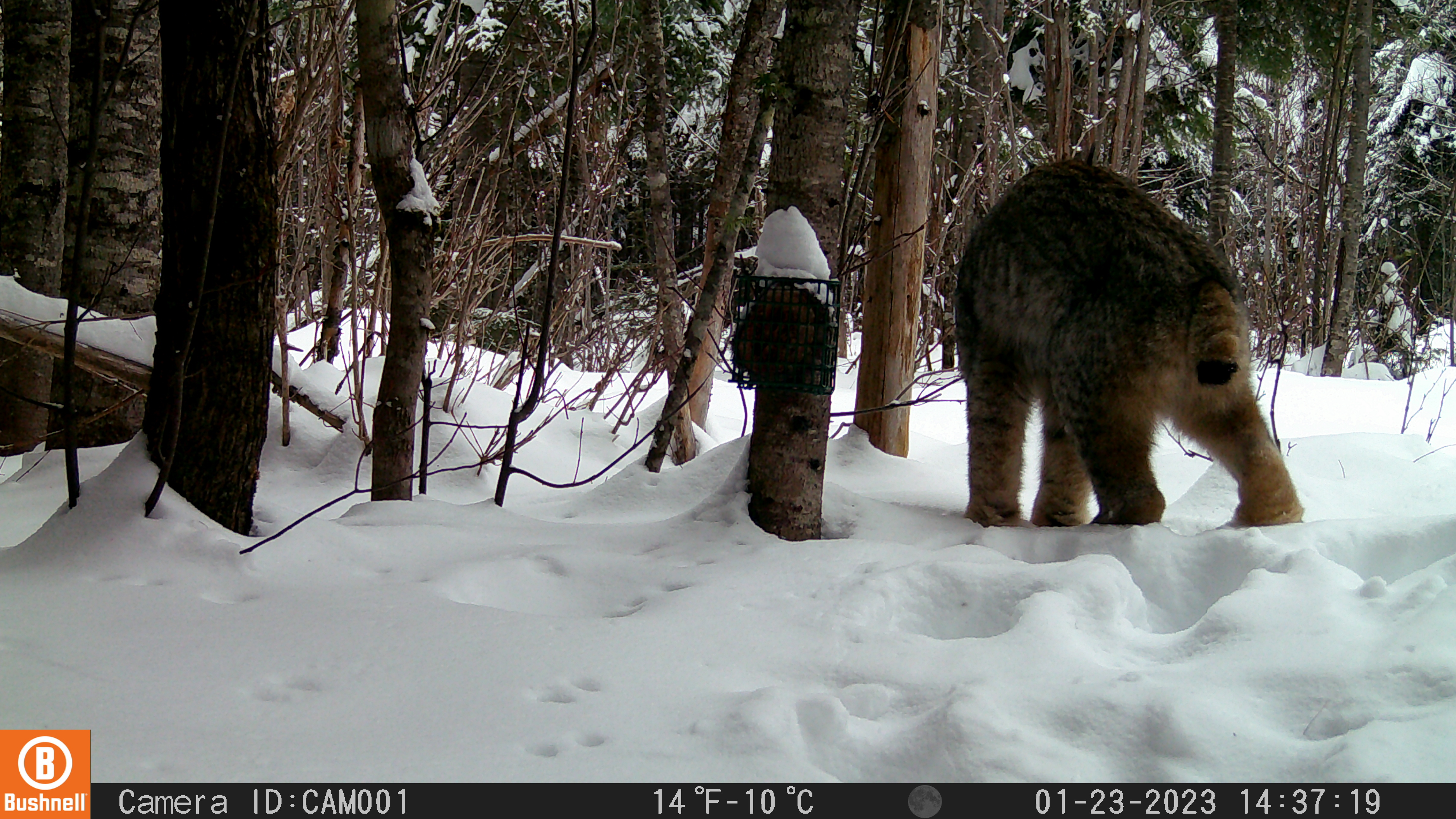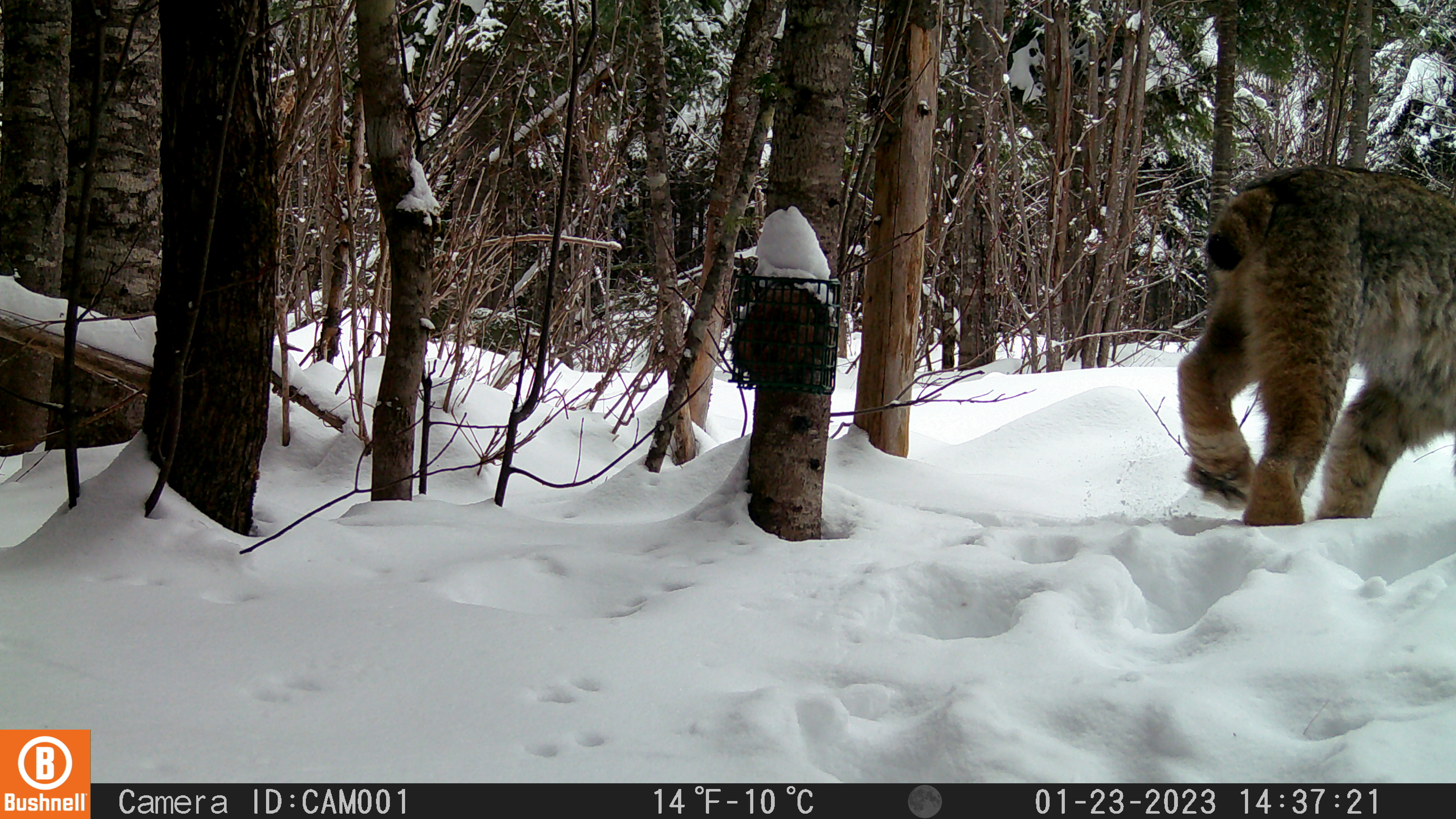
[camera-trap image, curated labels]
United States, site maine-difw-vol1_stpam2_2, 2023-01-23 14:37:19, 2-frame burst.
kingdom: Animalia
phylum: Chordata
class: Mammalia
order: Carnivora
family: Felidae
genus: Lynx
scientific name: Lynx canadensis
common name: canada lynx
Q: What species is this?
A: Canada lynx (Lynx canadensis).